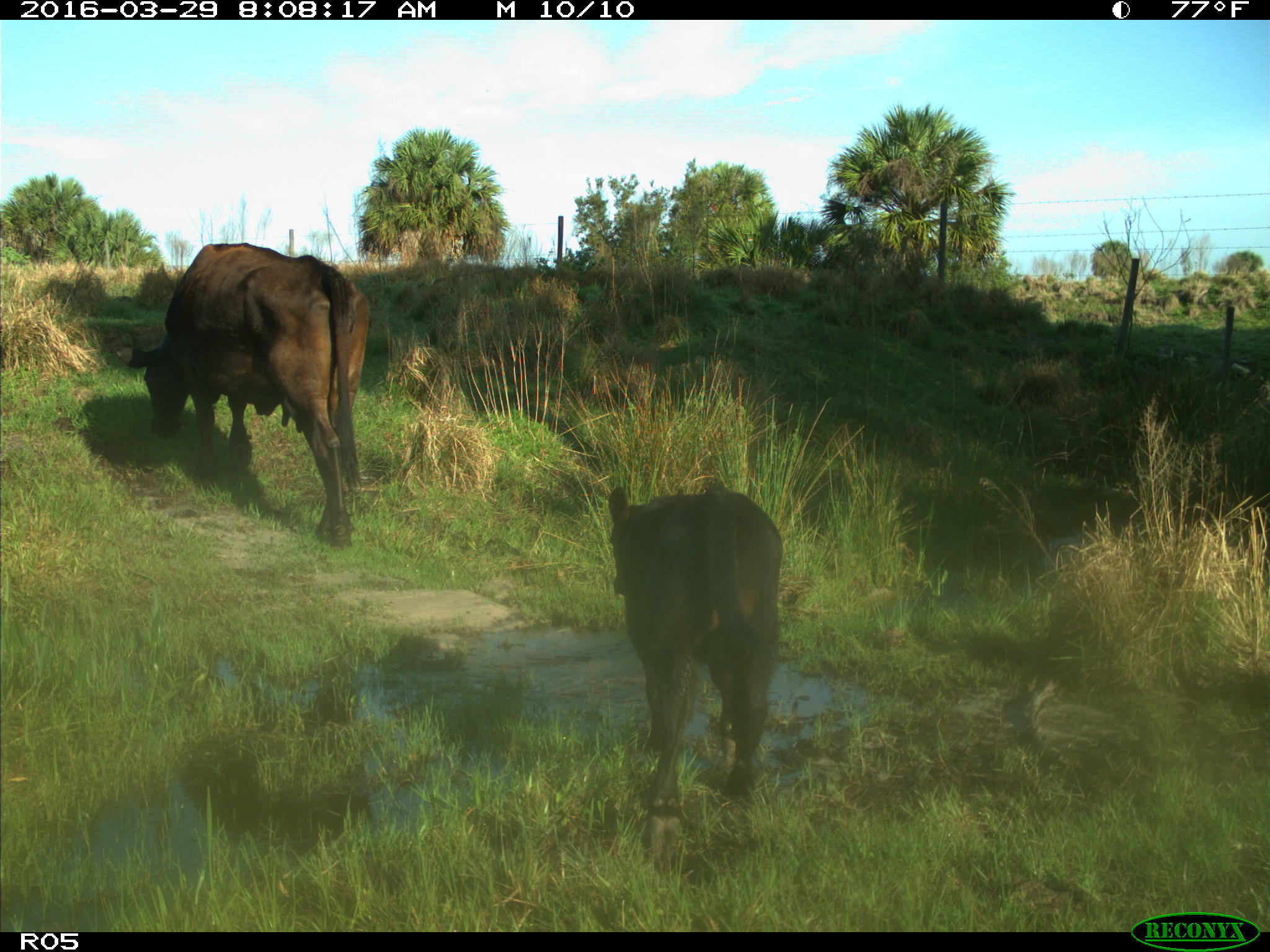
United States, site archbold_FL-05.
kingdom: Animalia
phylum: Chordata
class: Mammalia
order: Artiodactyla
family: Bovidae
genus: Bos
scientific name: Bos taurus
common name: domestic cow